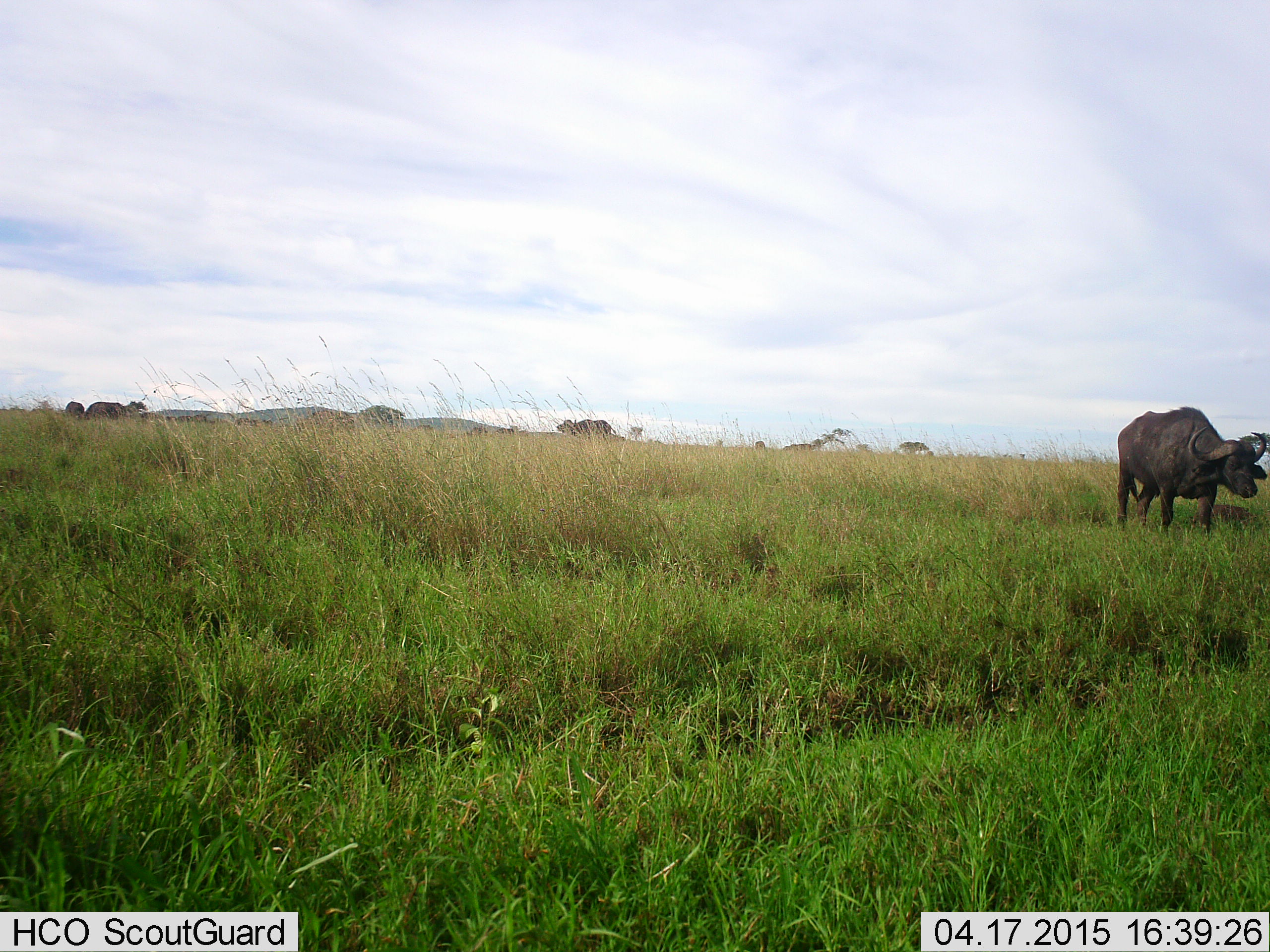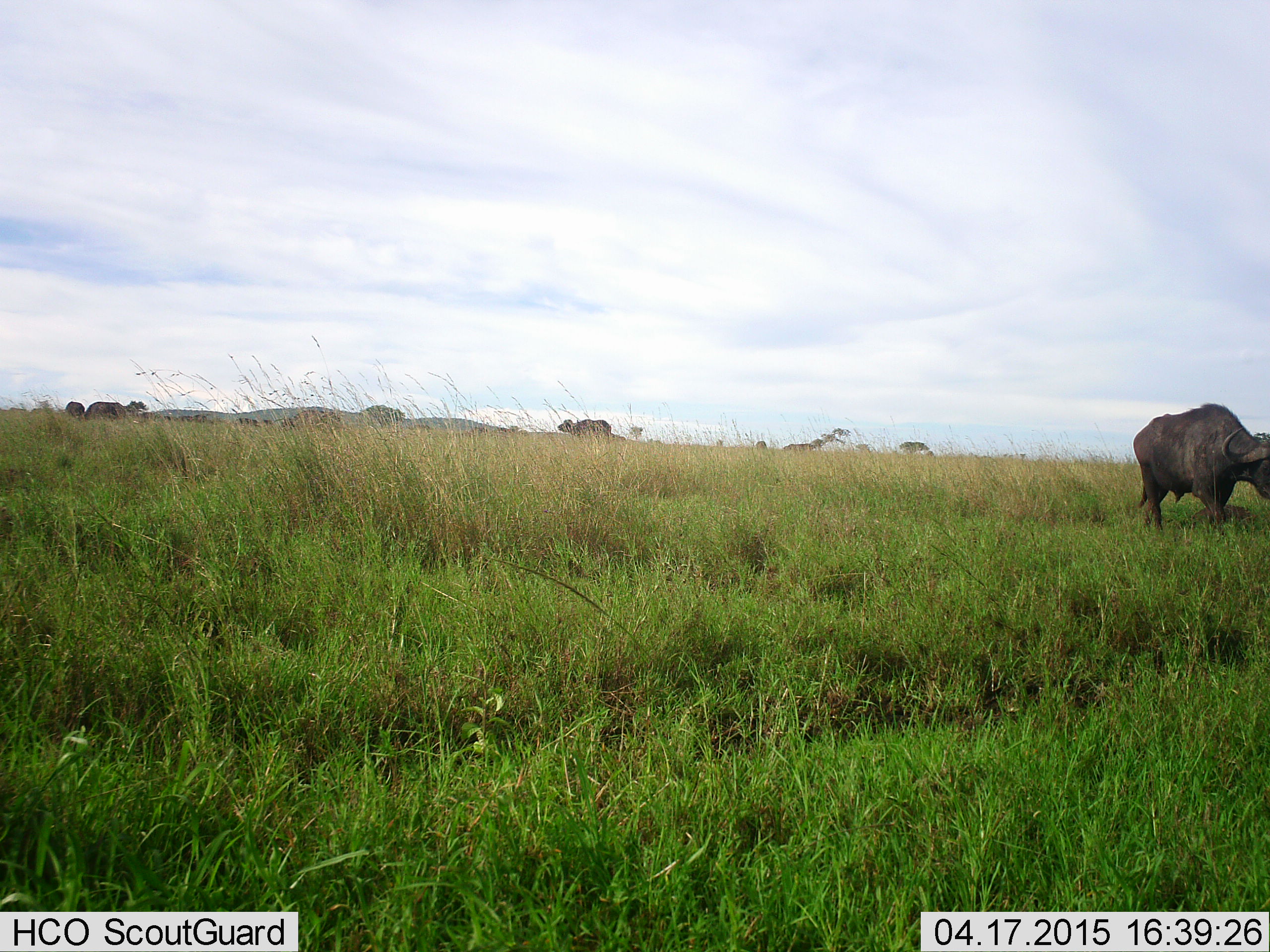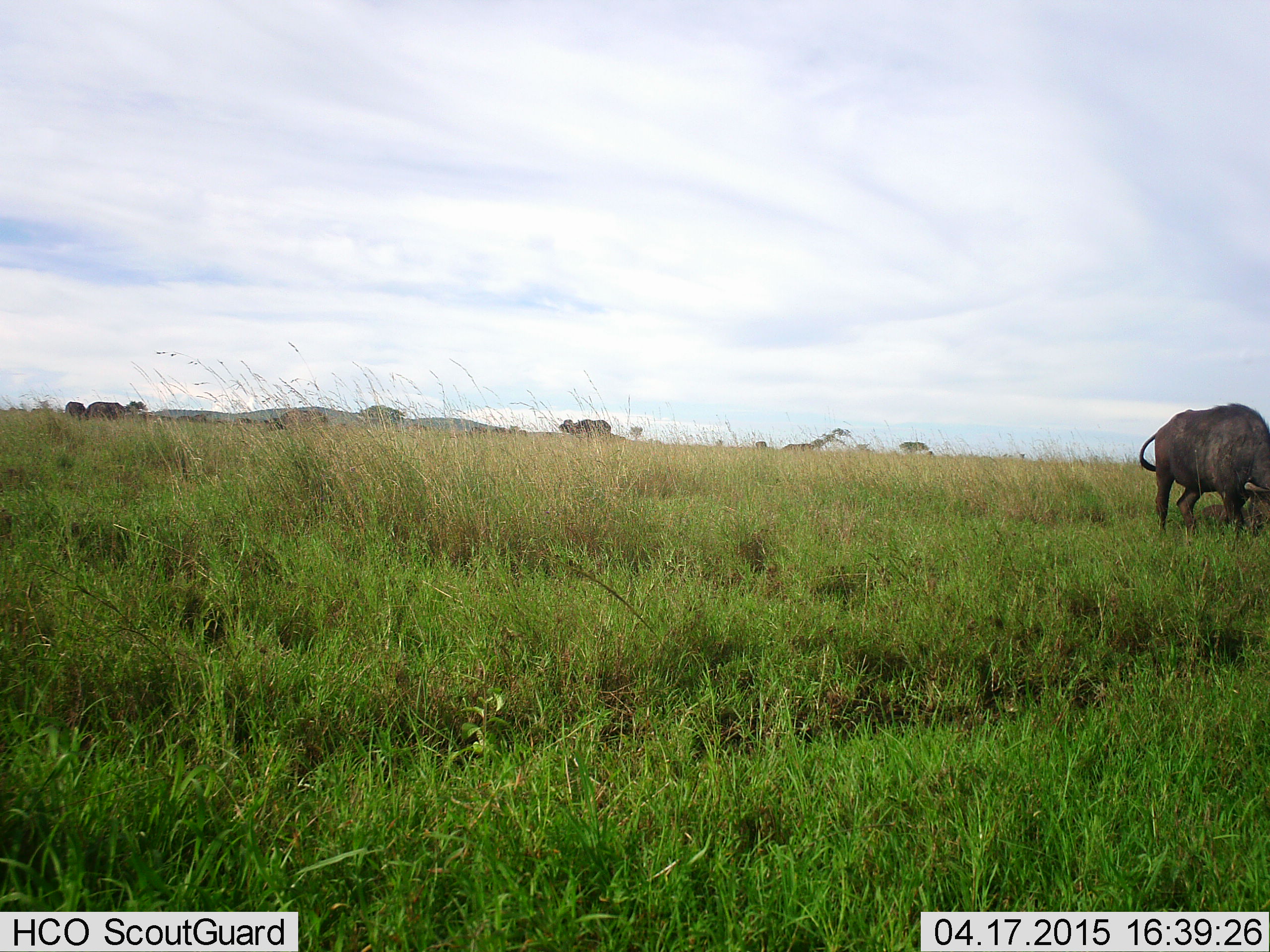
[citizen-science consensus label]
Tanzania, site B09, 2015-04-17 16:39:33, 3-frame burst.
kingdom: Animalia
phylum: Chordata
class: Mammalia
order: Artiodactyla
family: Bovidae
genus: Syncerus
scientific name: Syncerus caffer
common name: cape buffalo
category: buffalo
Buffalo (cape buffalo) (Syncerus caffer), count 6. Behavior (volunteer vote fractions): standing 80%, resting 0%, moving 90%, interacting 0%. Young present (vote fraction): 0%. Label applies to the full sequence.